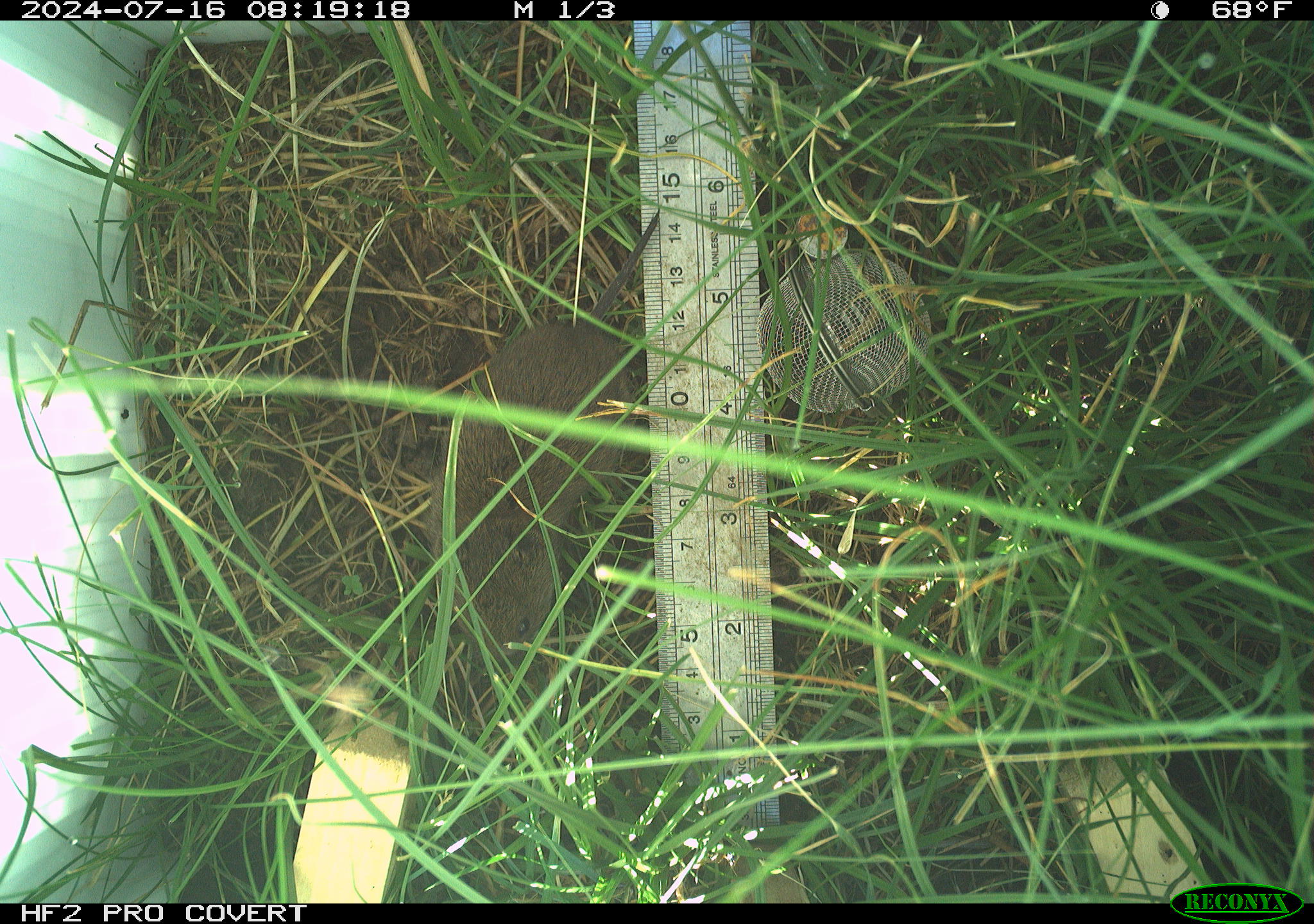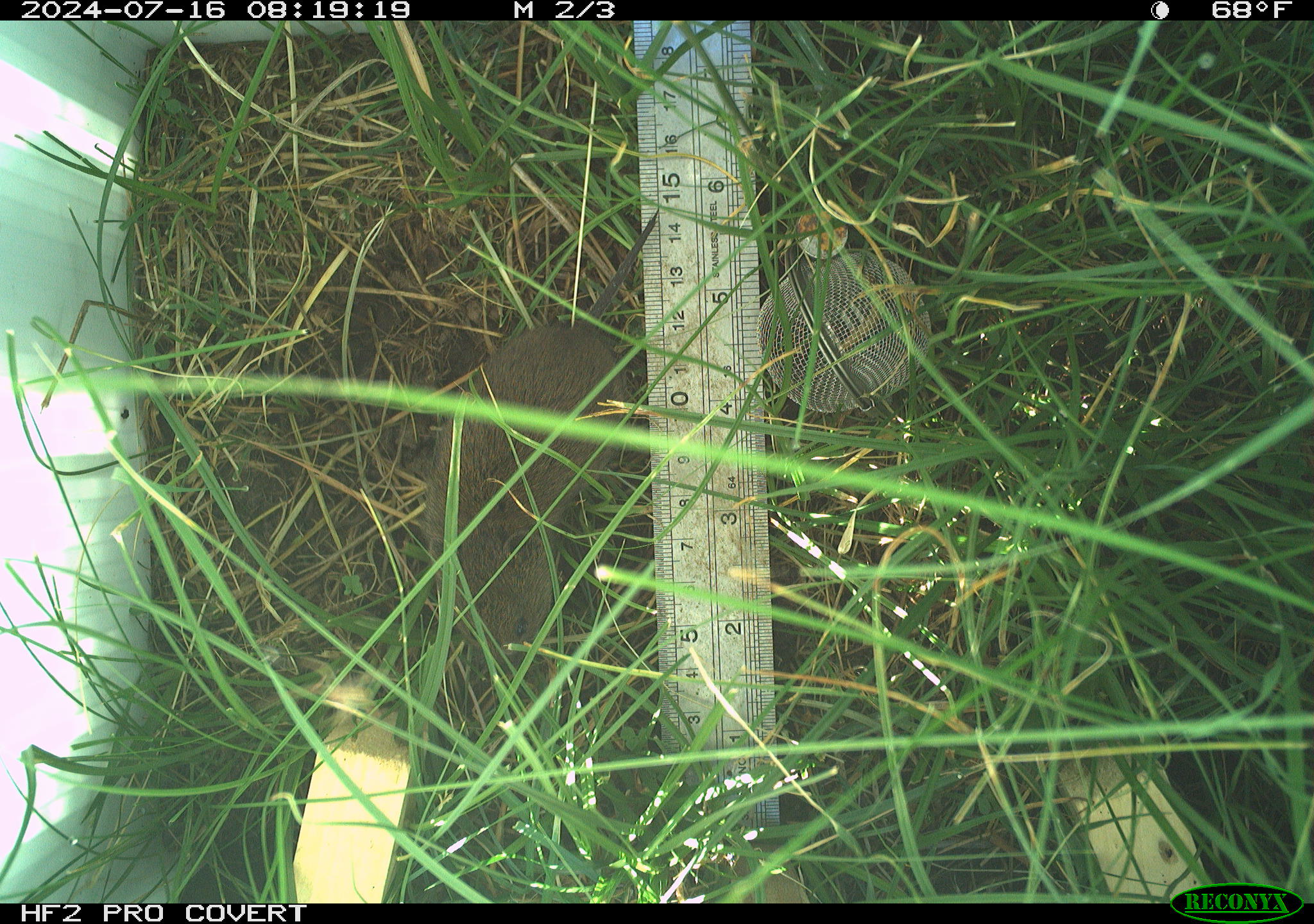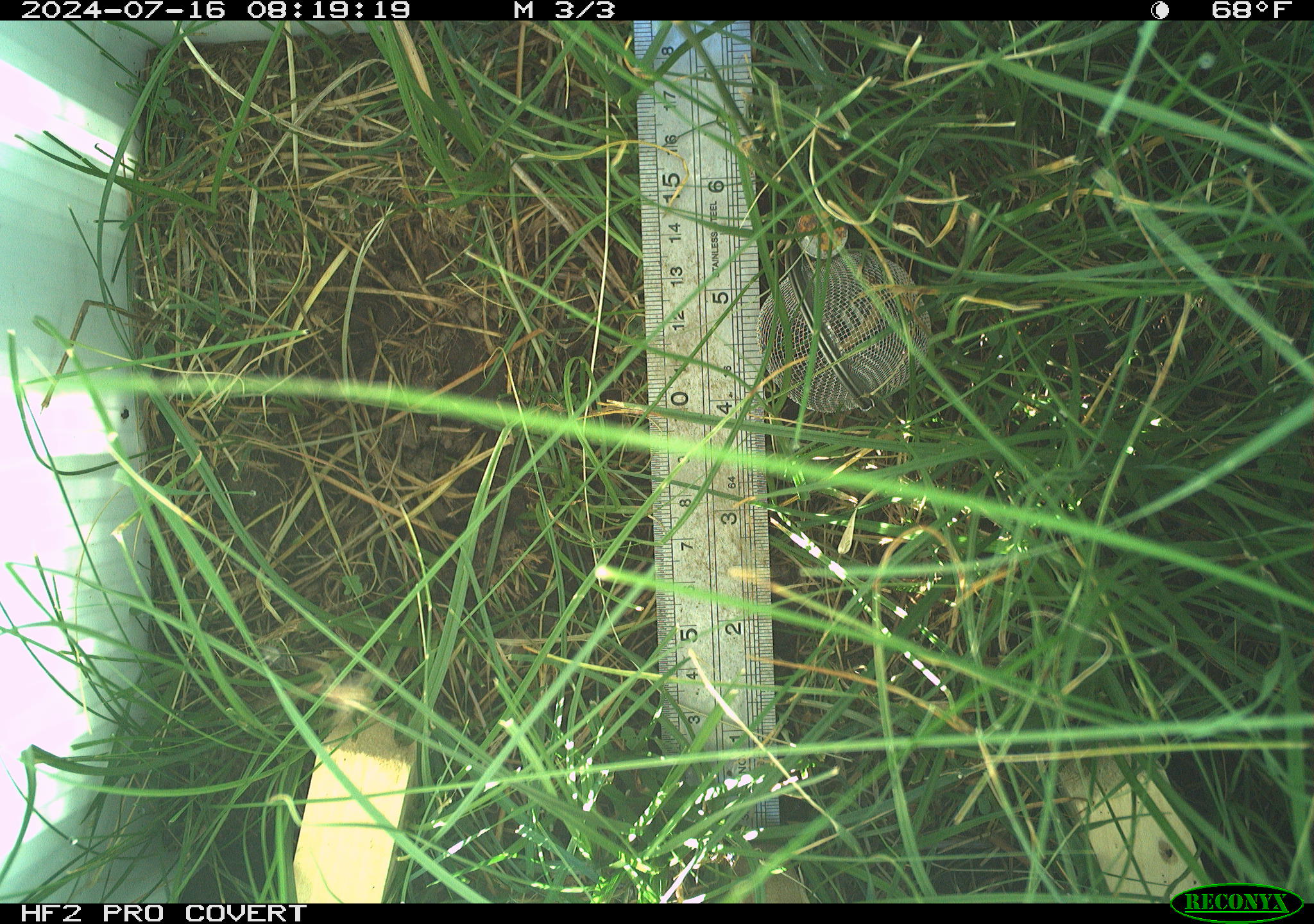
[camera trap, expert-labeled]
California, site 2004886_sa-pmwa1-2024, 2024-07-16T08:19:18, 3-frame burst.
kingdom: Animalia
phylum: Chordata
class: Mammalia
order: Rodentia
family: Cricetidae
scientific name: Arvicolinae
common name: voles, lemmings, and muskrats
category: arvicolinae subfamily